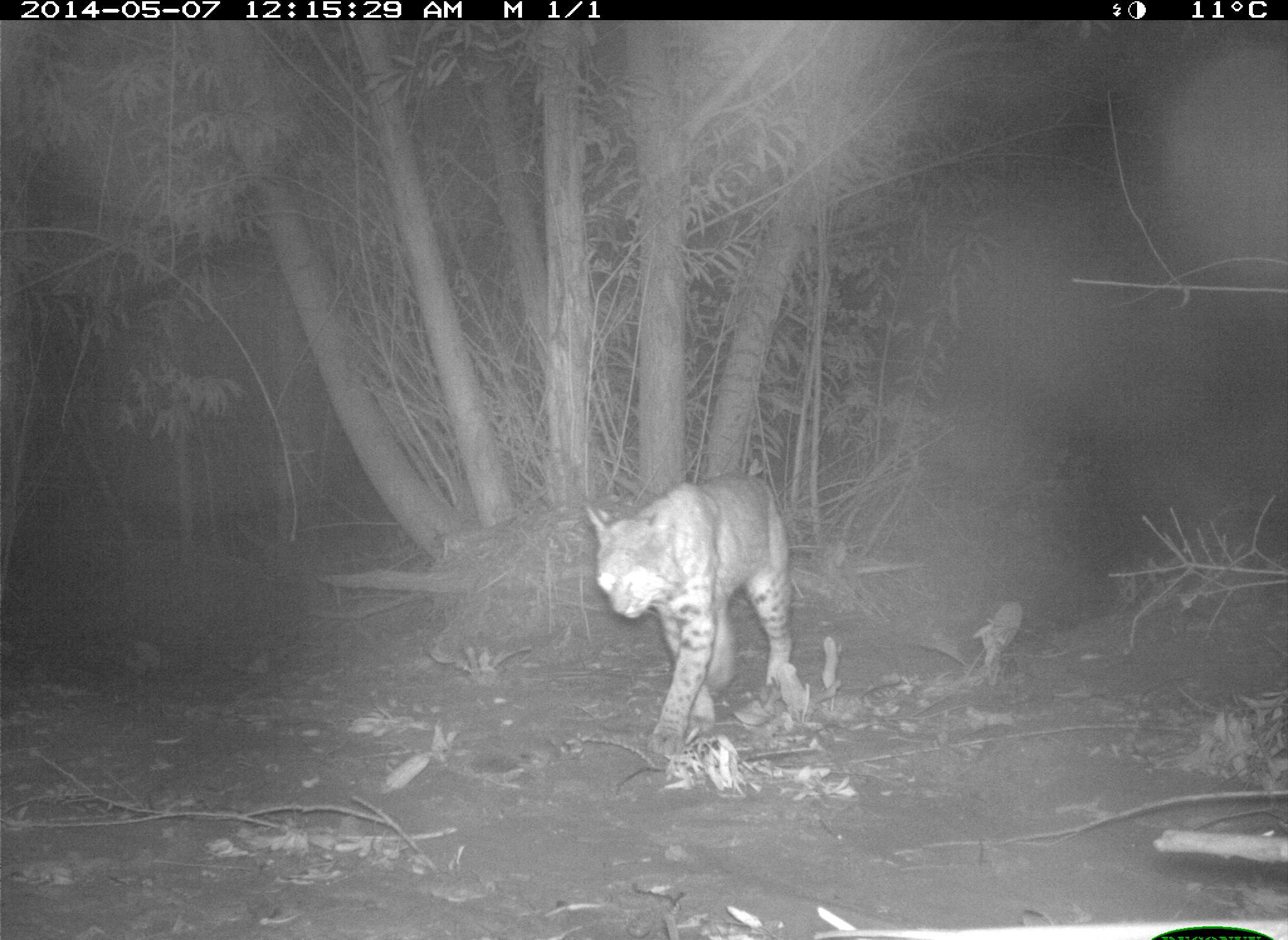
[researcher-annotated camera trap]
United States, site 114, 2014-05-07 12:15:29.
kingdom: Animalia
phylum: Chordata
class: Mammalia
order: Carnivora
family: Felidae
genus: Lynx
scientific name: Lynx rufus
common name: bobcat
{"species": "bobcat (Lynx rufus)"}